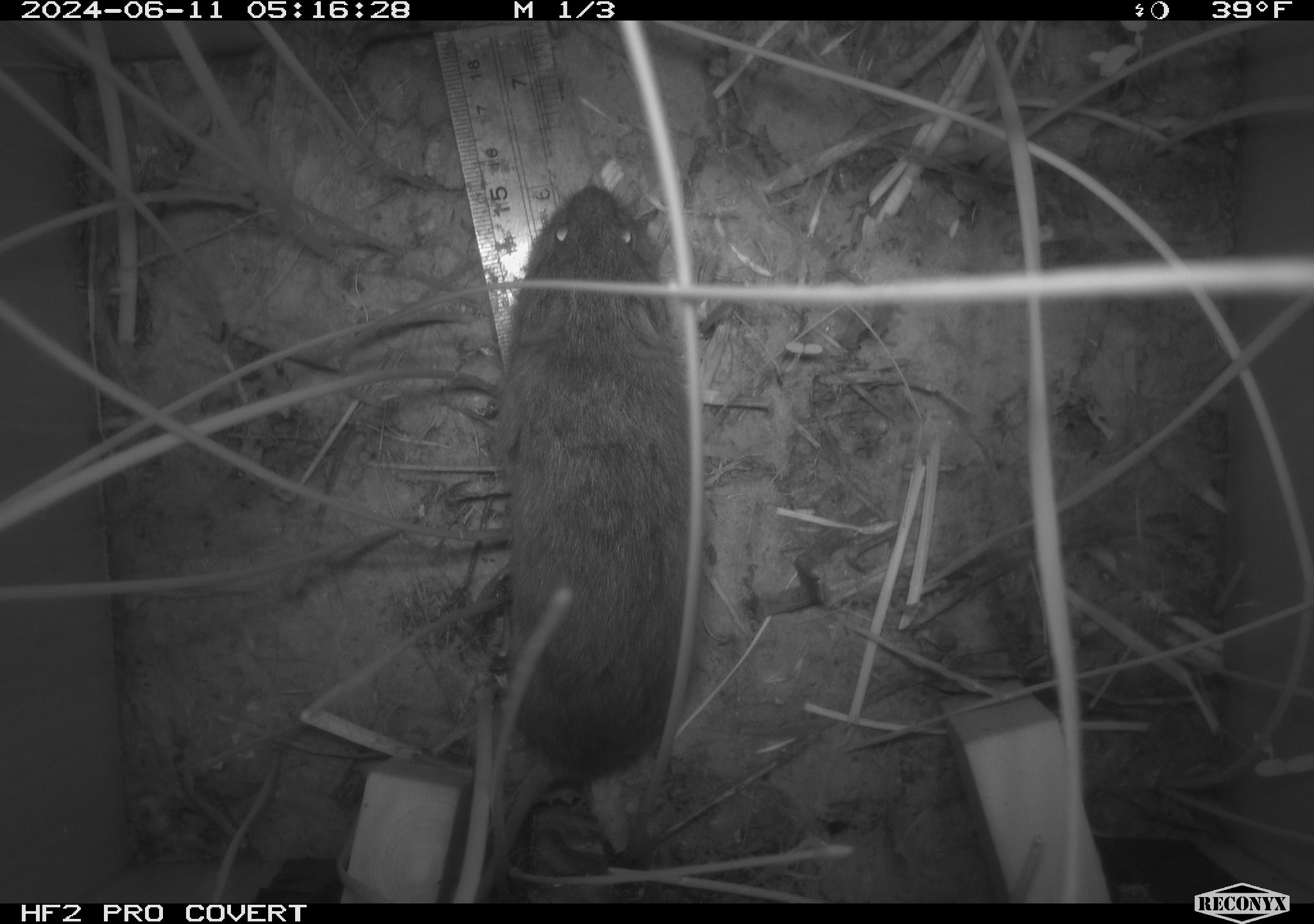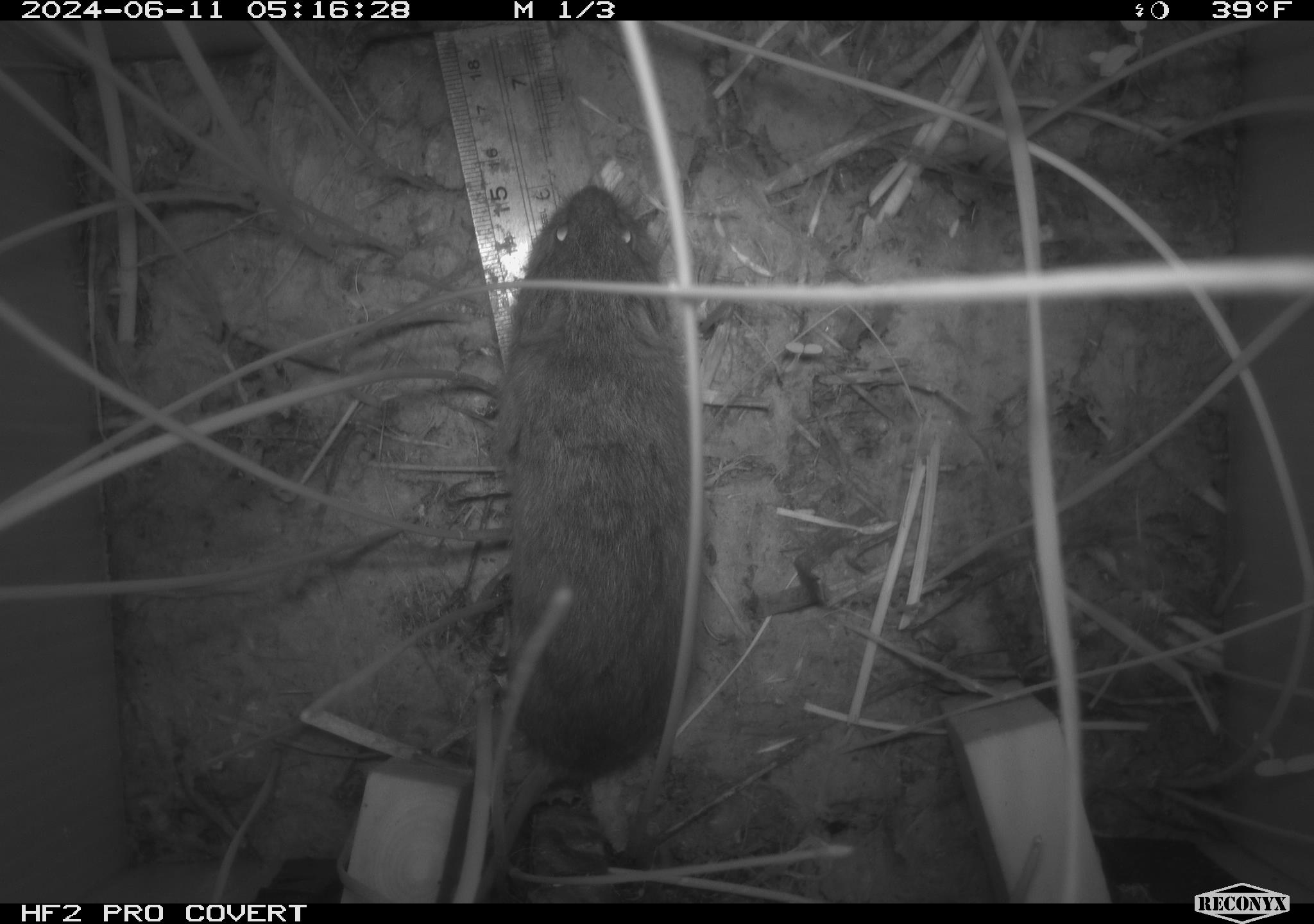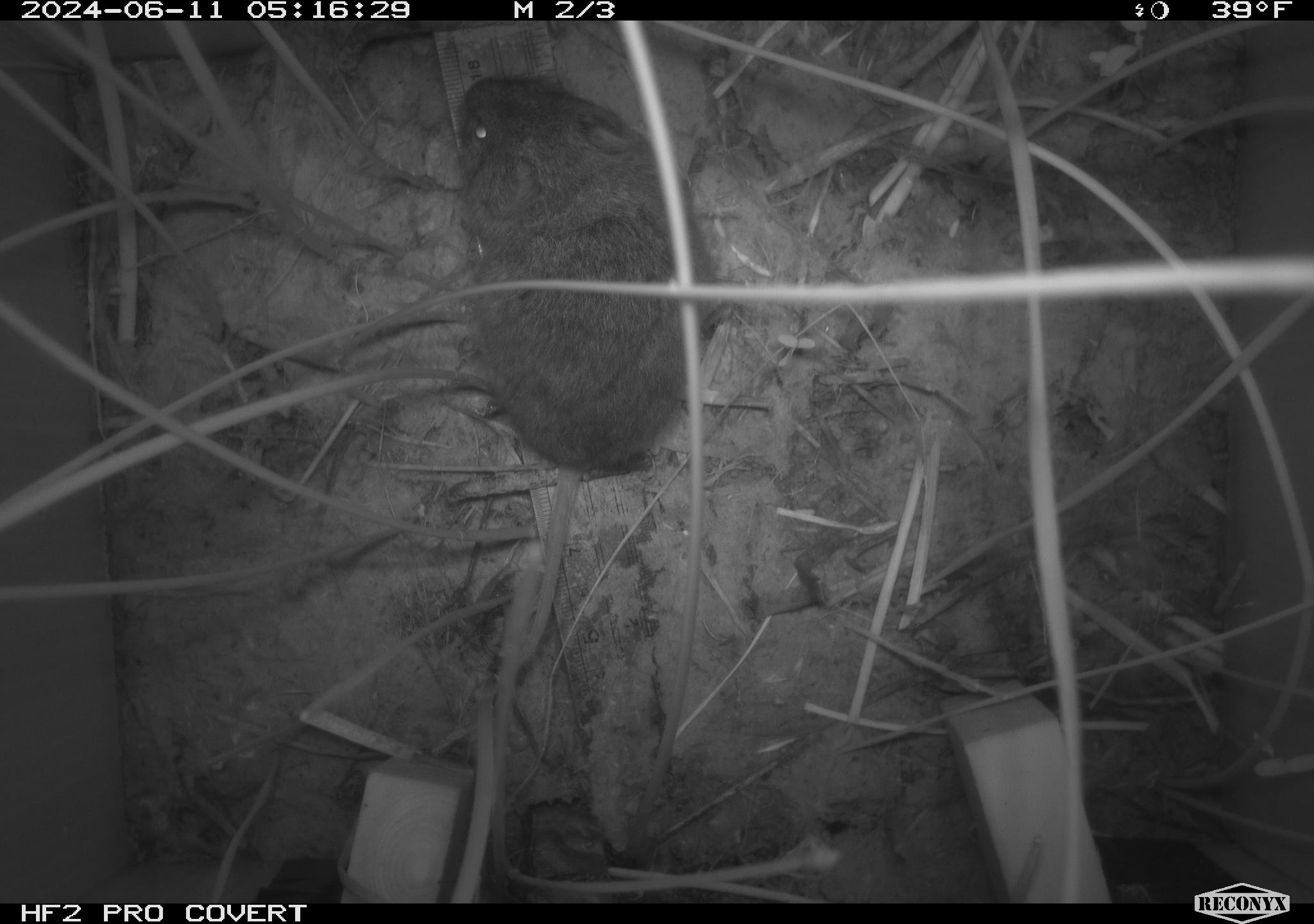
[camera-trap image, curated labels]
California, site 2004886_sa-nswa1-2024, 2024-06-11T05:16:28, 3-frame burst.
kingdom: Animalia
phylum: Chordata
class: Mammalia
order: Rodentia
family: Cricetidae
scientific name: Arvicolinae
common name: voles, lemmings, and muskrats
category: arvicolinae subfamily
Arvicolinae subfamily (voles, lemmings, and muskrats) (Arvicolinae).